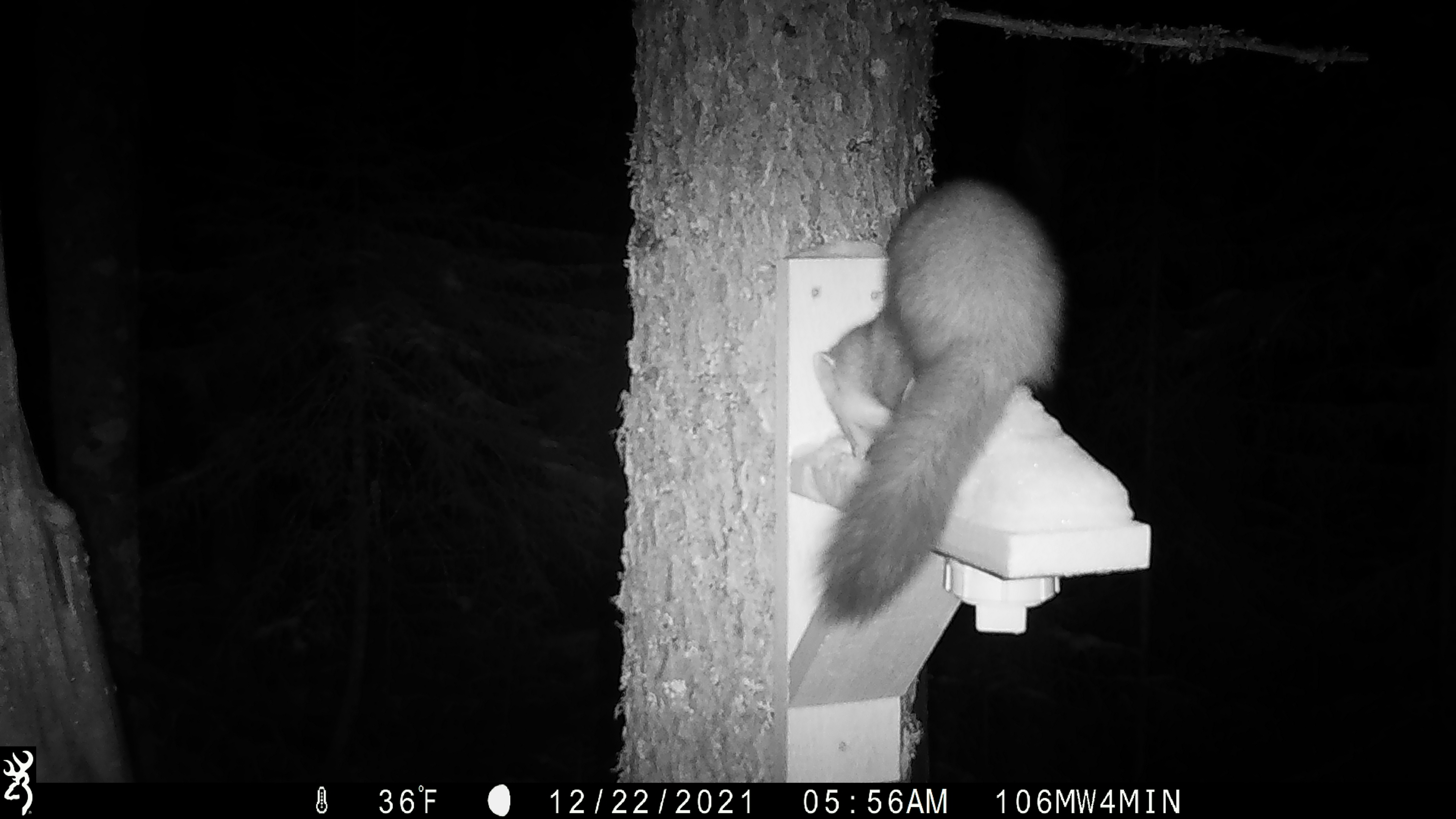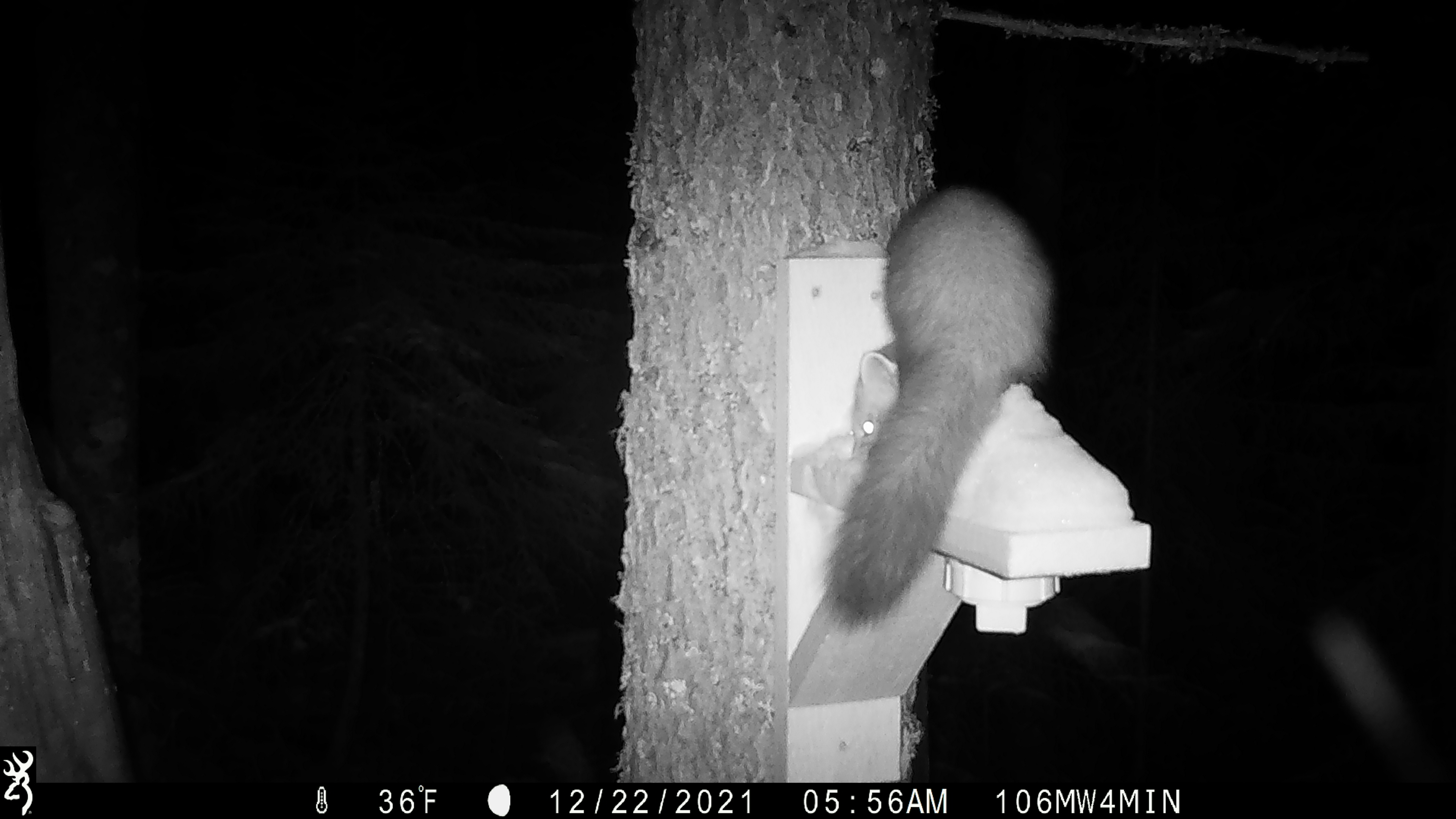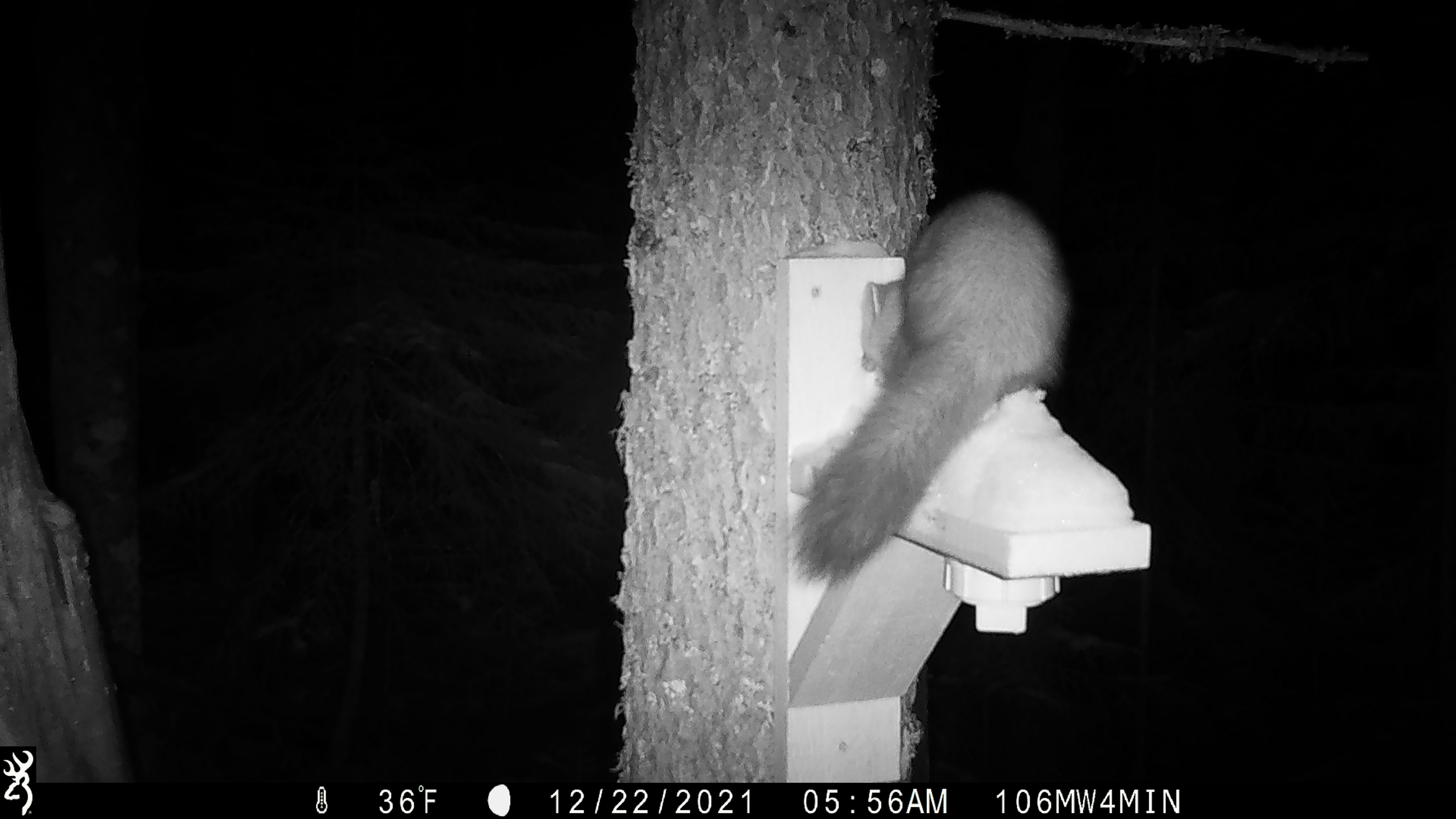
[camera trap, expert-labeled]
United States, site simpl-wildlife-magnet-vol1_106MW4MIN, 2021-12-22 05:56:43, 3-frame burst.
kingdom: Animalia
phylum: Chordata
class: Mammalia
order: Carnivora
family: Mustelidae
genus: Martes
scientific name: Martes americana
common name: american marten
American marten (Martes americana).